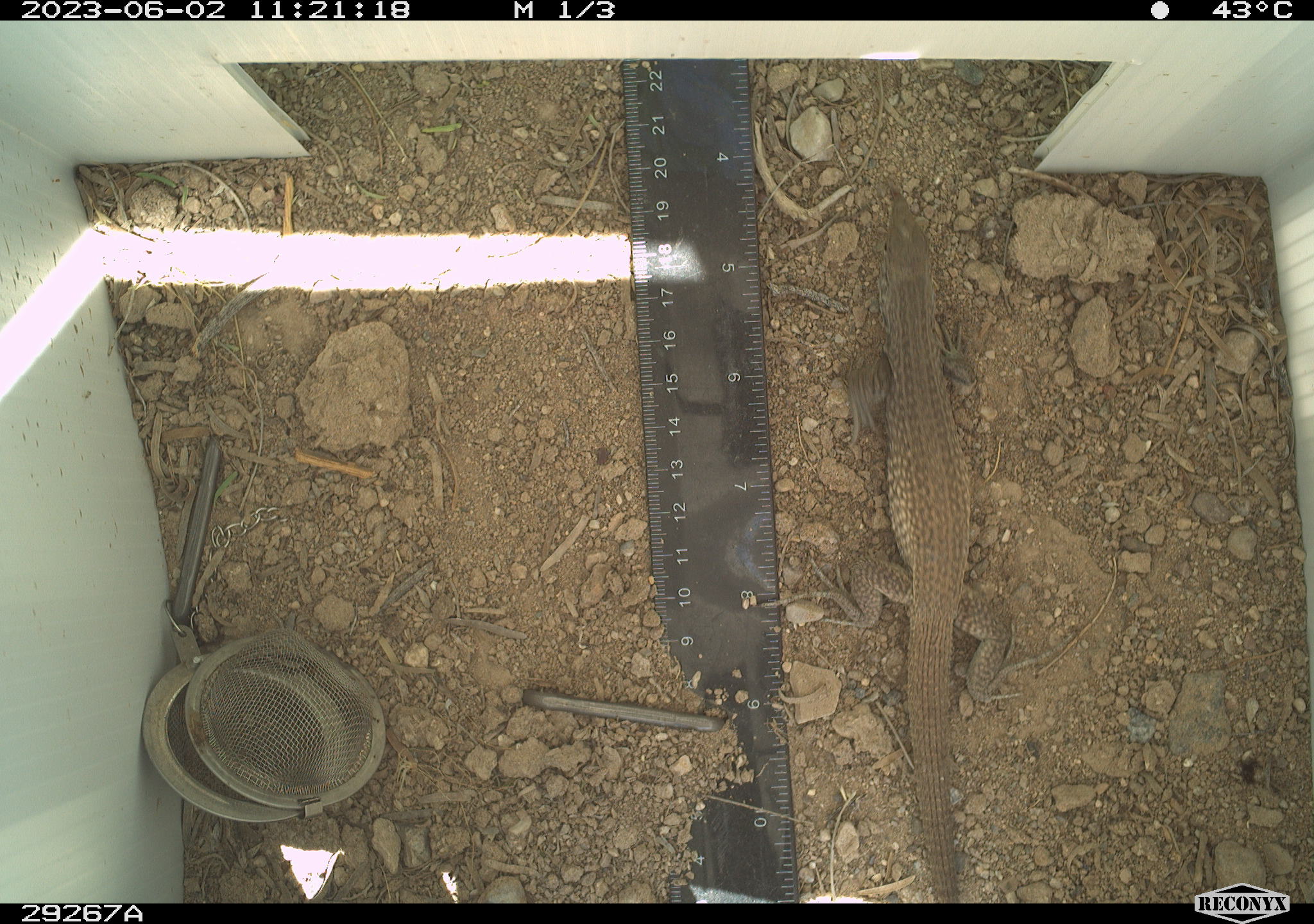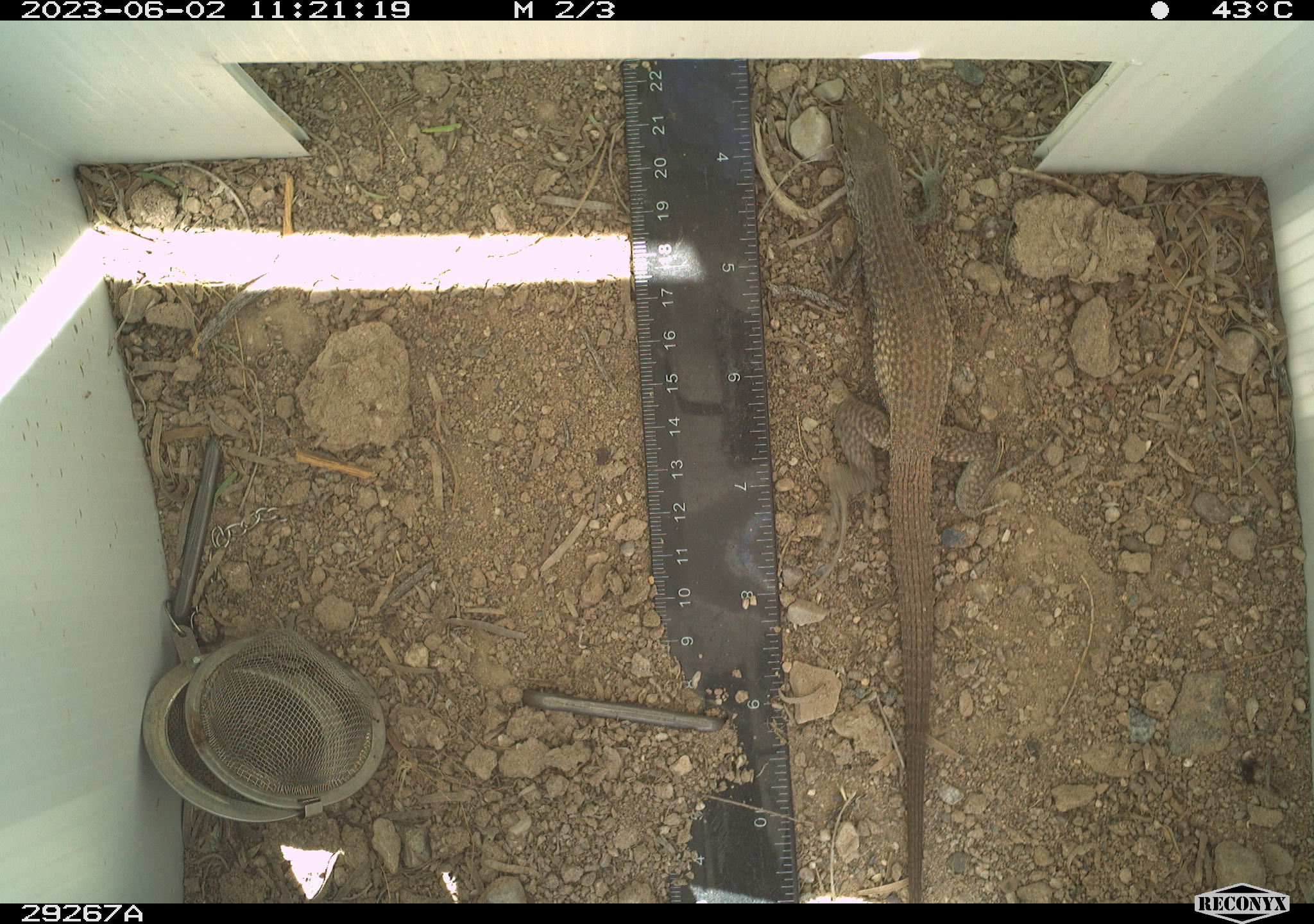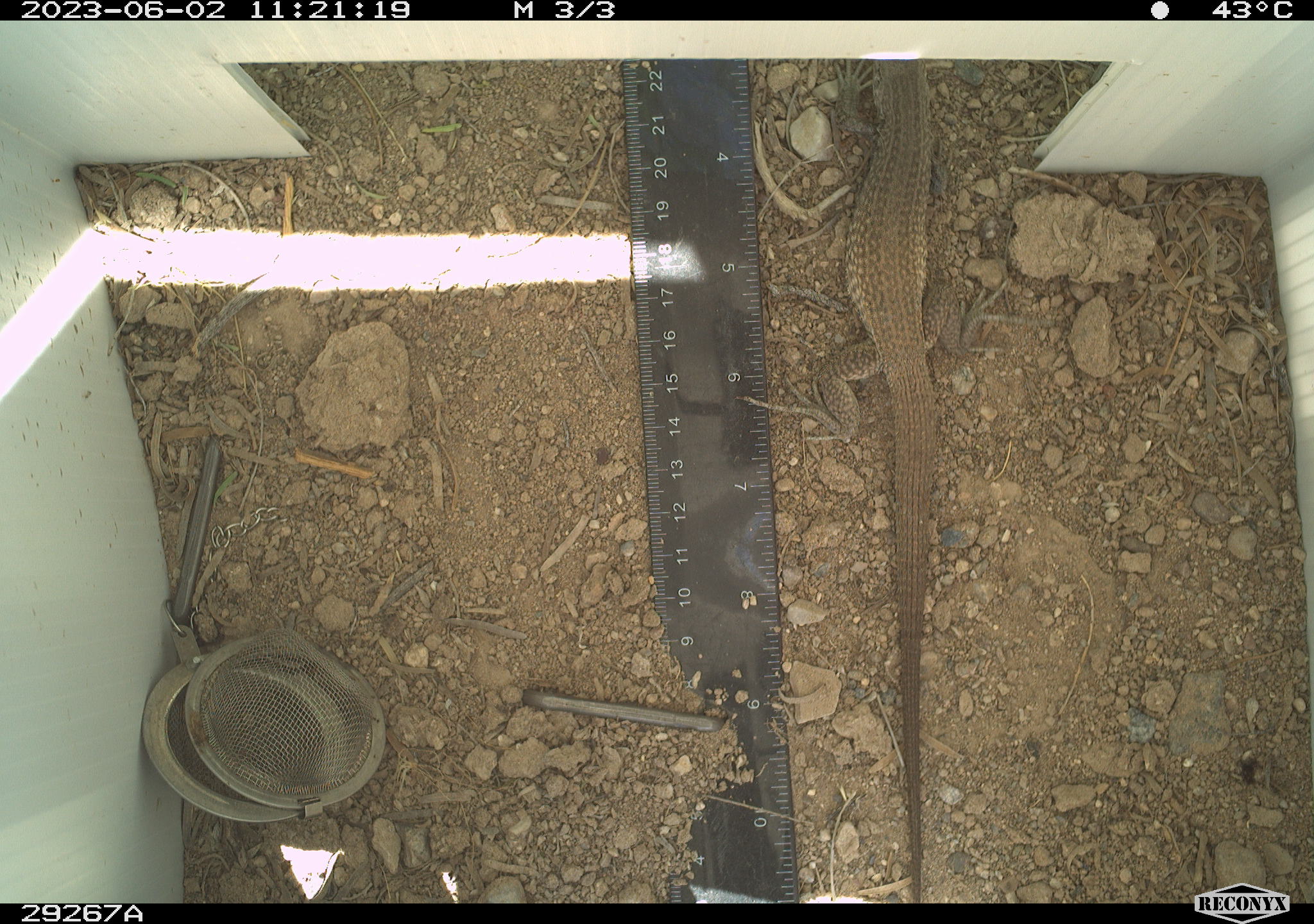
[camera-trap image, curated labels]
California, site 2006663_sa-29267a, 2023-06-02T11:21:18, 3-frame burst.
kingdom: Animalia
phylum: Chordata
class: Reptilia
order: Squamata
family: Teiidae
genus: Aspidoscelis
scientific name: Aspidoscelis tigris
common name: western whiptail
Western whiptail (Aspidoscelis tigris).